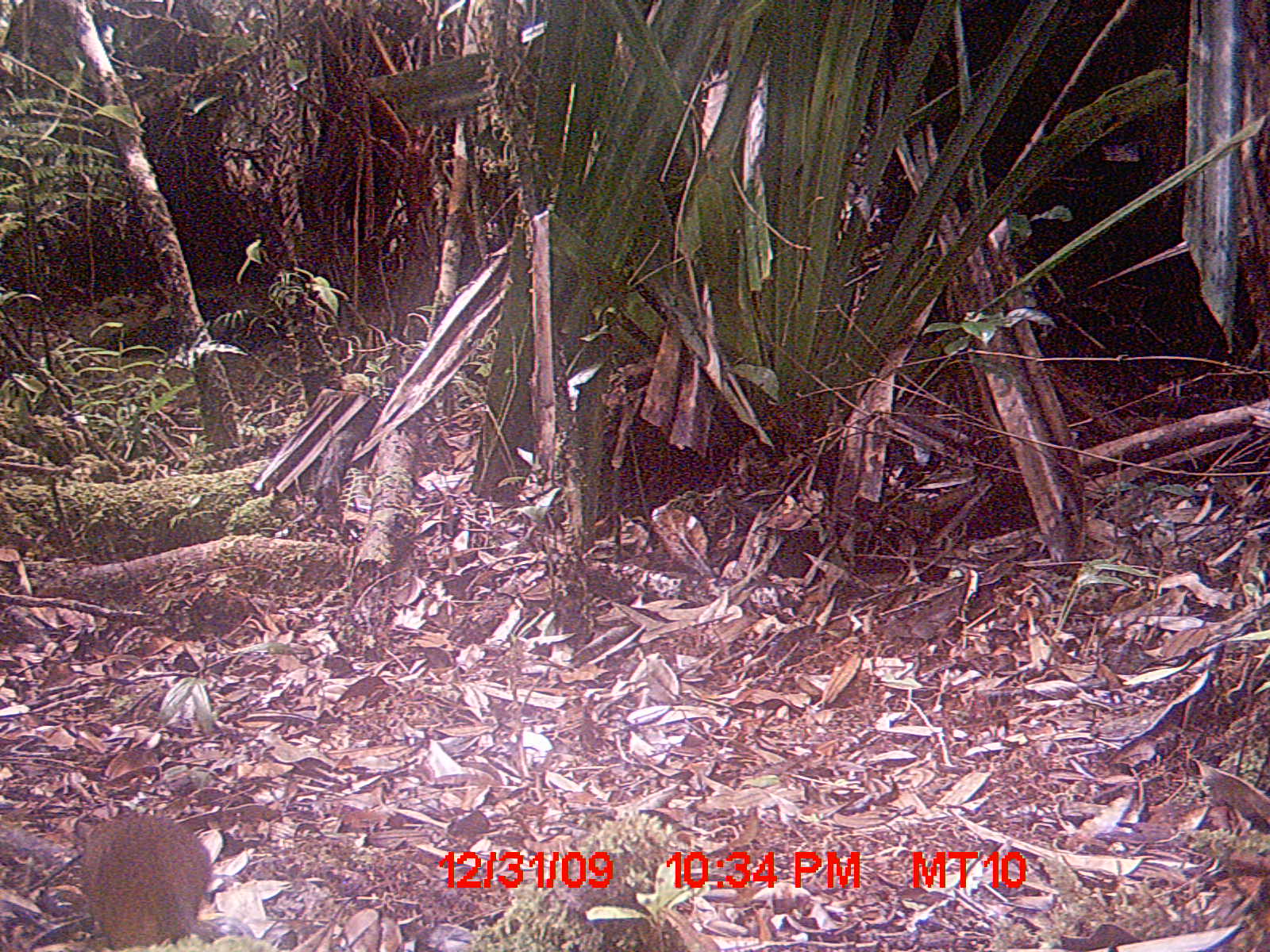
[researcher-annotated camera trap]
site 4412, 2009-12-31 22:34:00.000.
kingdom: Animalia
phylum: Chordata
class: Mammalia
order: Rodentia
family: Nesomyidae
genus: Hypogeomys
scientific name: Hypogeomys antimena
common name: malagasy giant rat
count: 1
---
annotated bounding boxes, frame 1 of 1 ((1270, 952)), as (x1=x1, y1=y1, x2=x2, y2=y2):
hypogeomys antimena: (x1=71, y1=807, x2=226, y2=947)